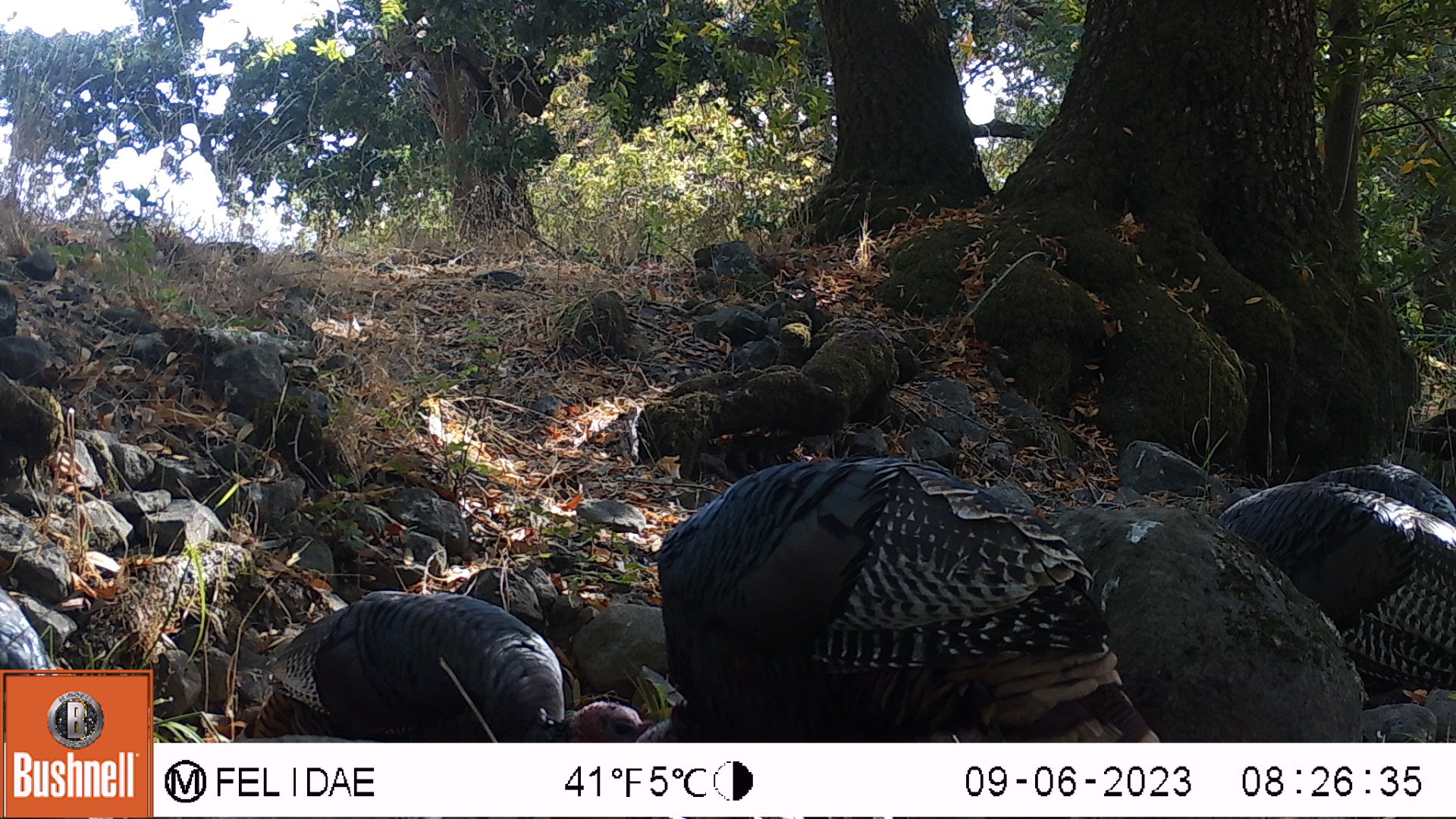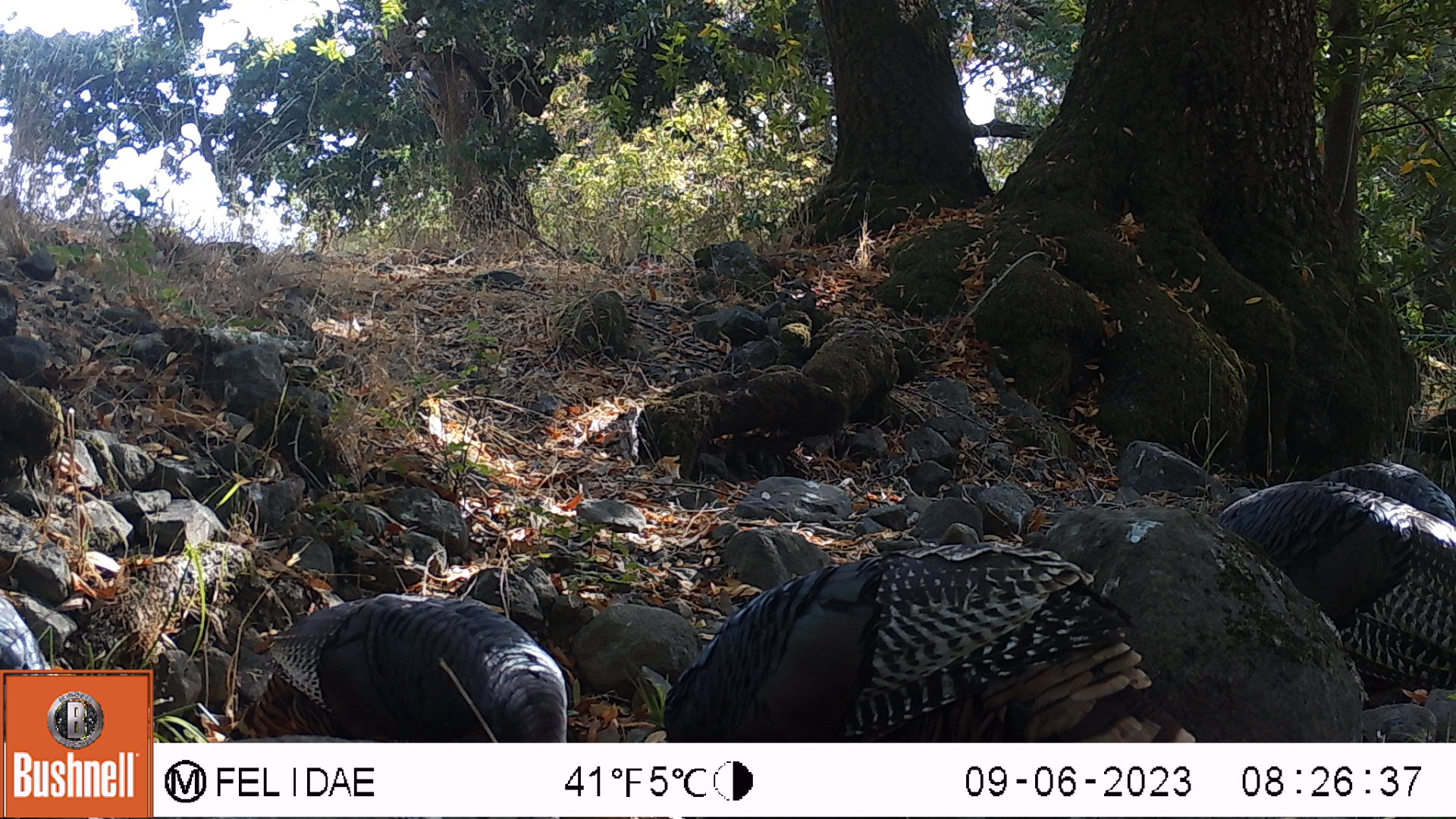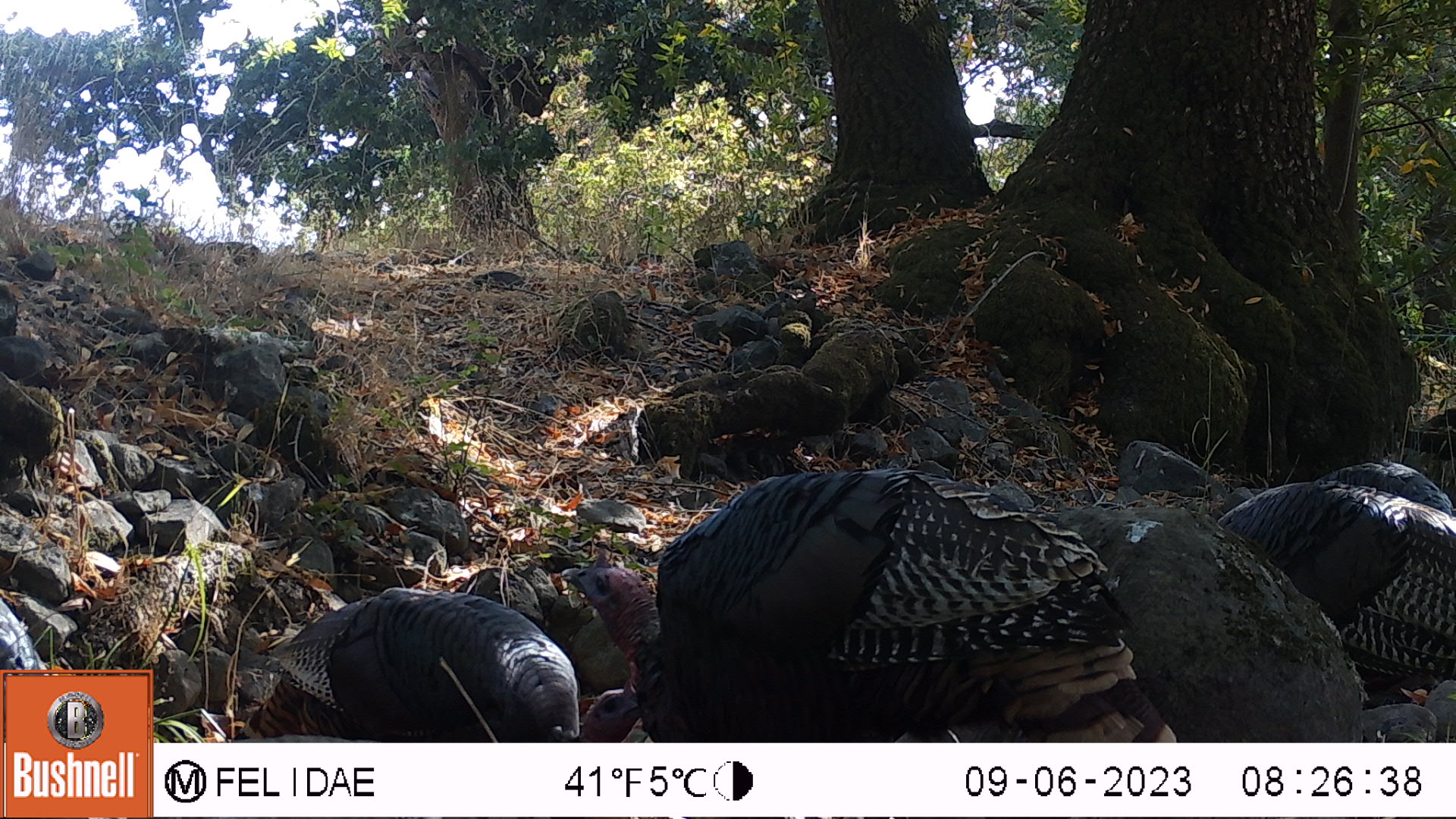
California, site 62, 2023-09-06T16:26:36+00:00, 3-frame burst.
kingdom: Animalia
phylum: Chordata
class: Aves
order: Galliformes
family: Phasianidae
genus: Meleagris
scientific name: Meleagris gallopavo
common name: turkey